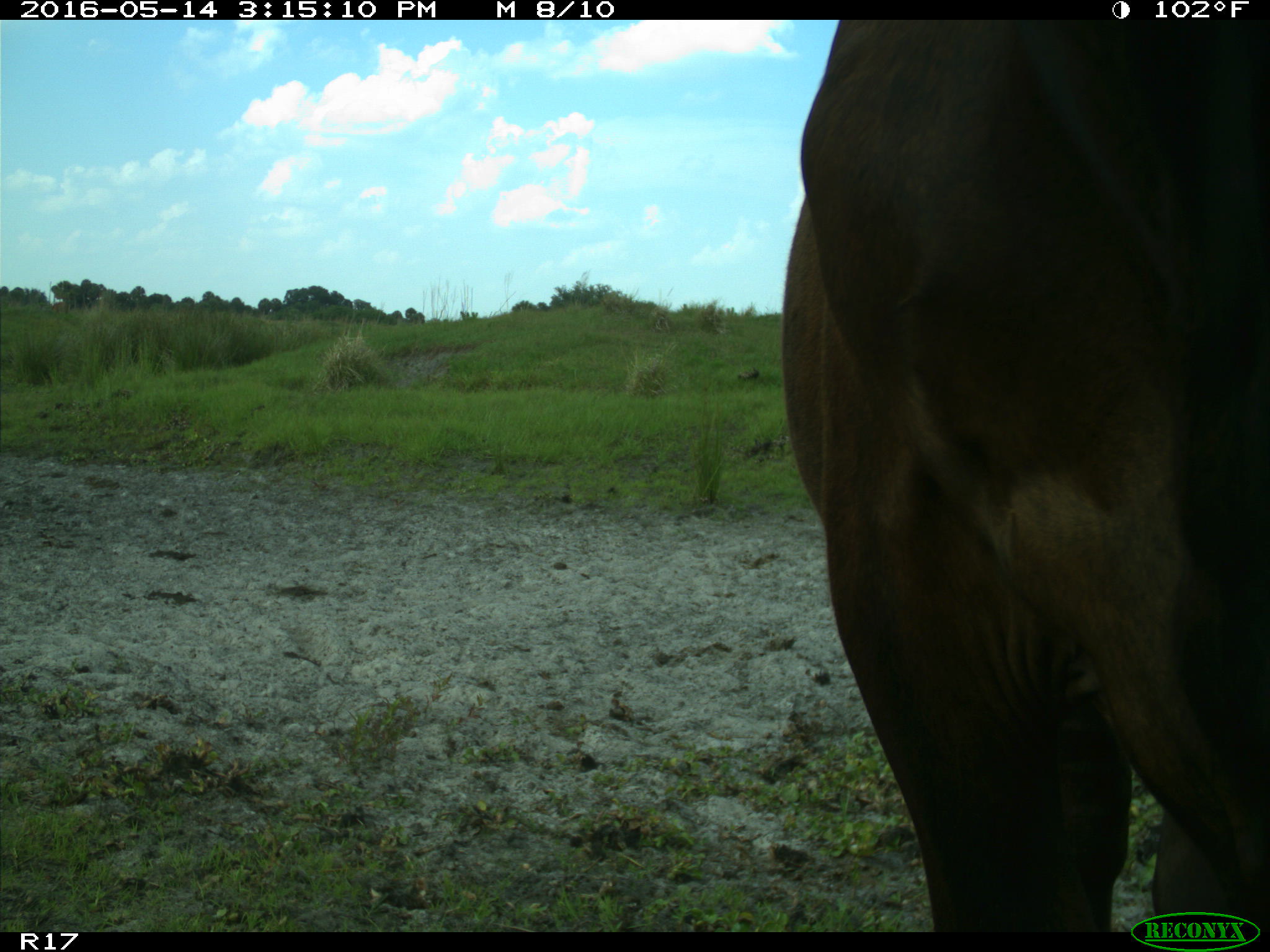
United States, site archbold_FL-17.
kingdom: Animalia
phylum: Chordata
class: Mammalia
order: Artiodactyla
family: Bovidae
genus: Bos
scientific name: Bos taurus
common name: domestic cow